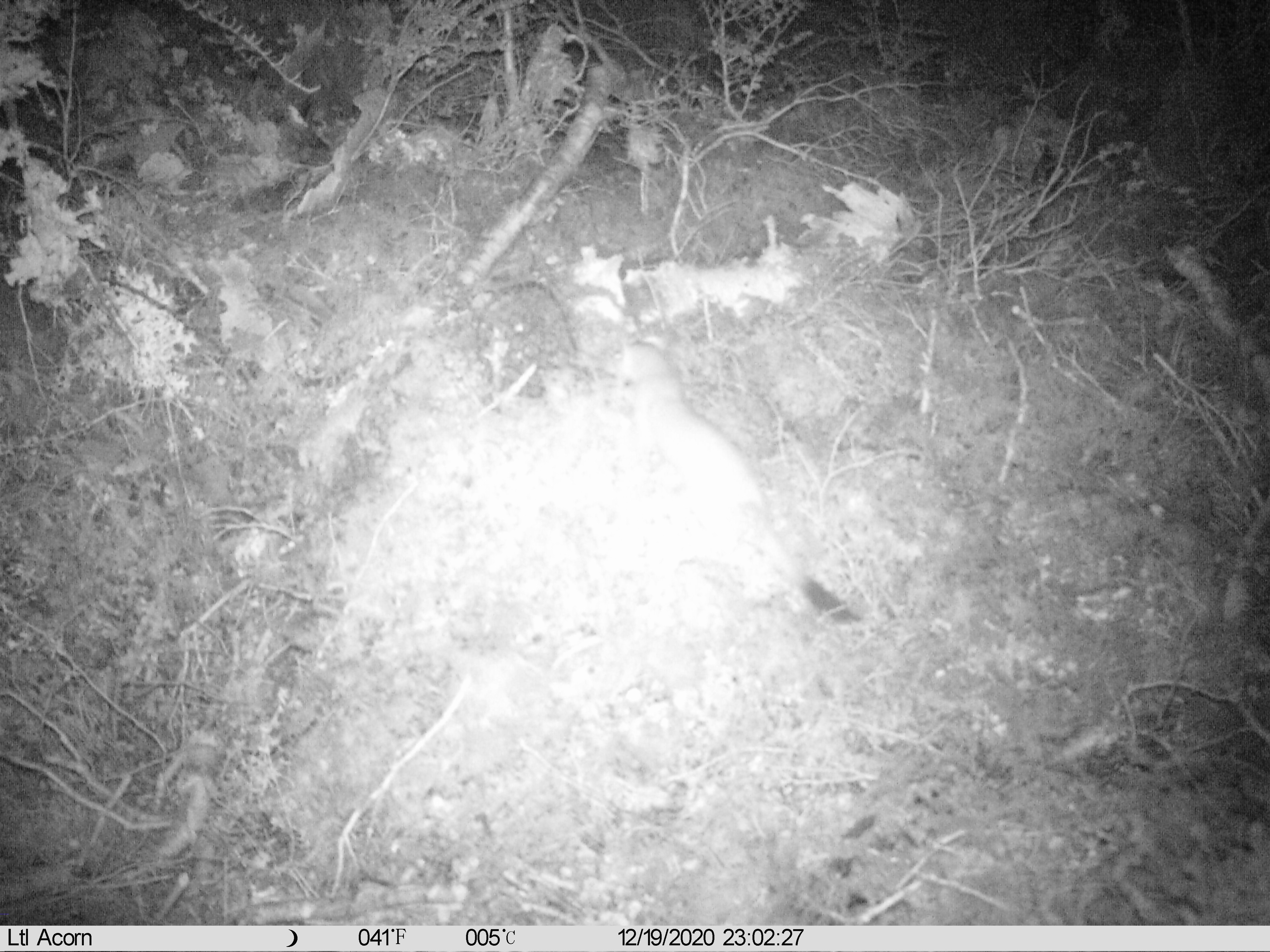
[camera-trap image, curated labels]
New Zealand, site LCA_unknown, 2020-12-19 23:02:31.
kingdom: Animalia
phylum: Chordata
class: Mammalia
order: Carnivora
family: Mustelidae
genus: Mustela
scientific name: Mustela erminea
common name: stoat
Stoat (Mustela erminea).